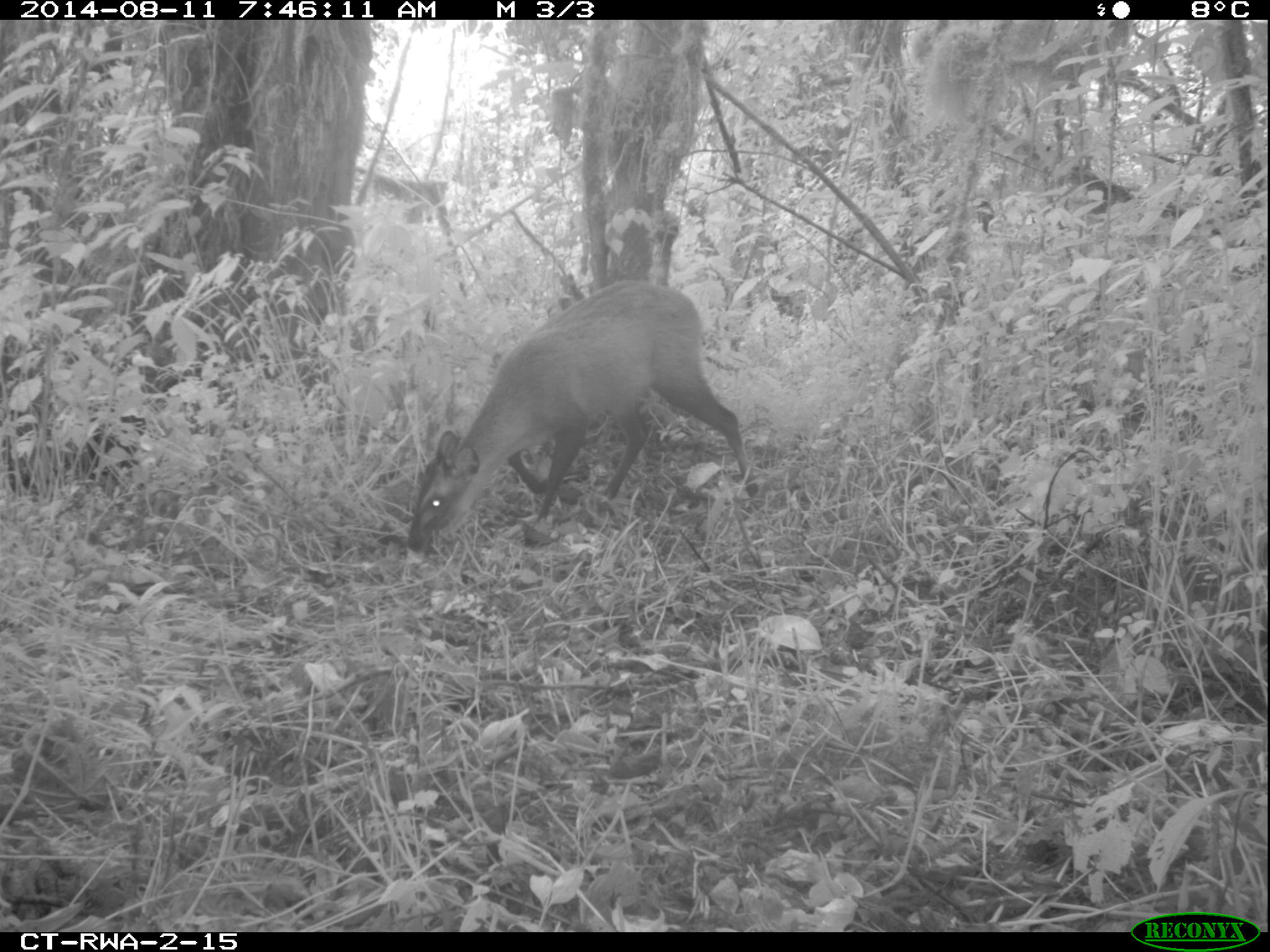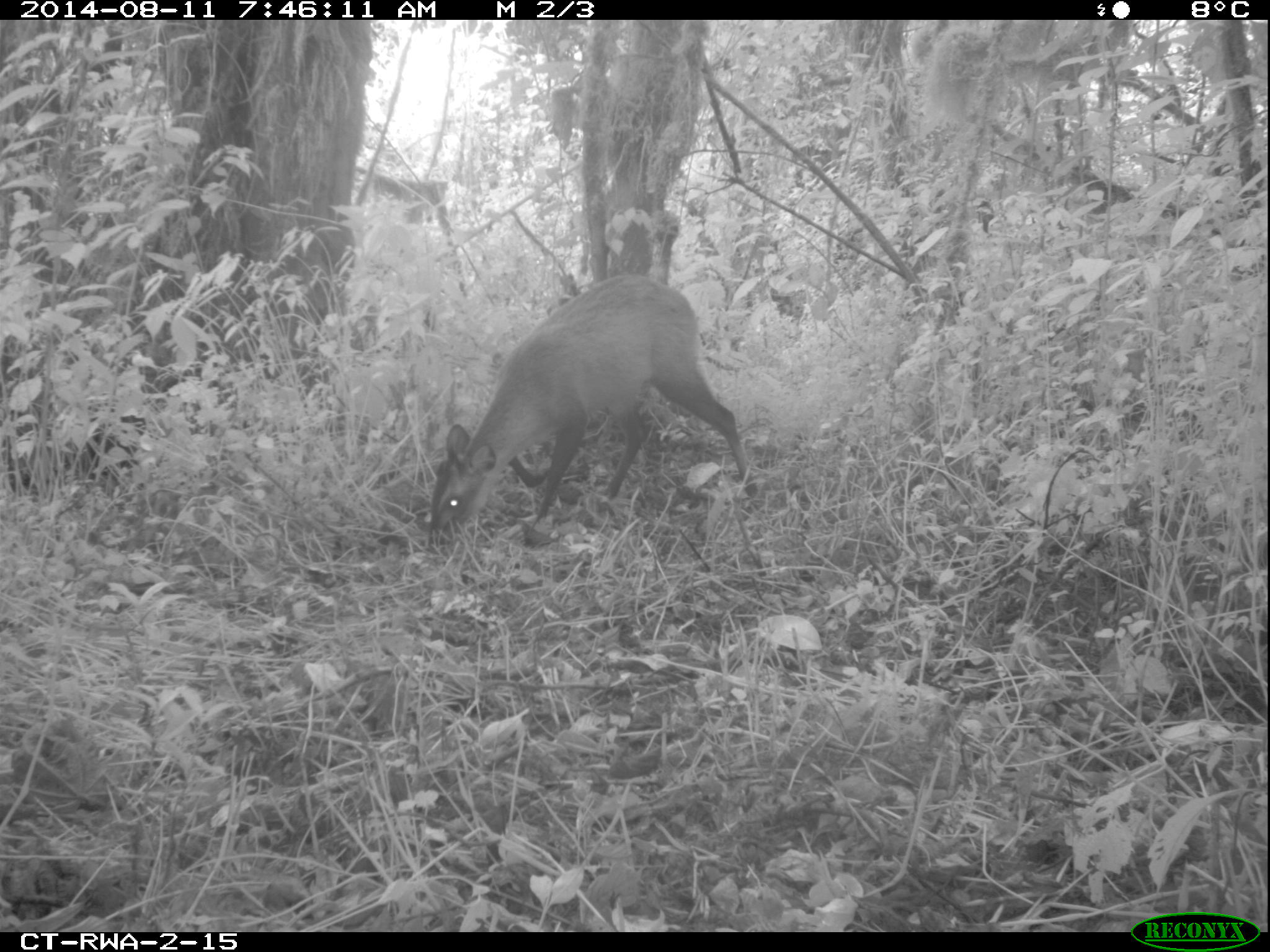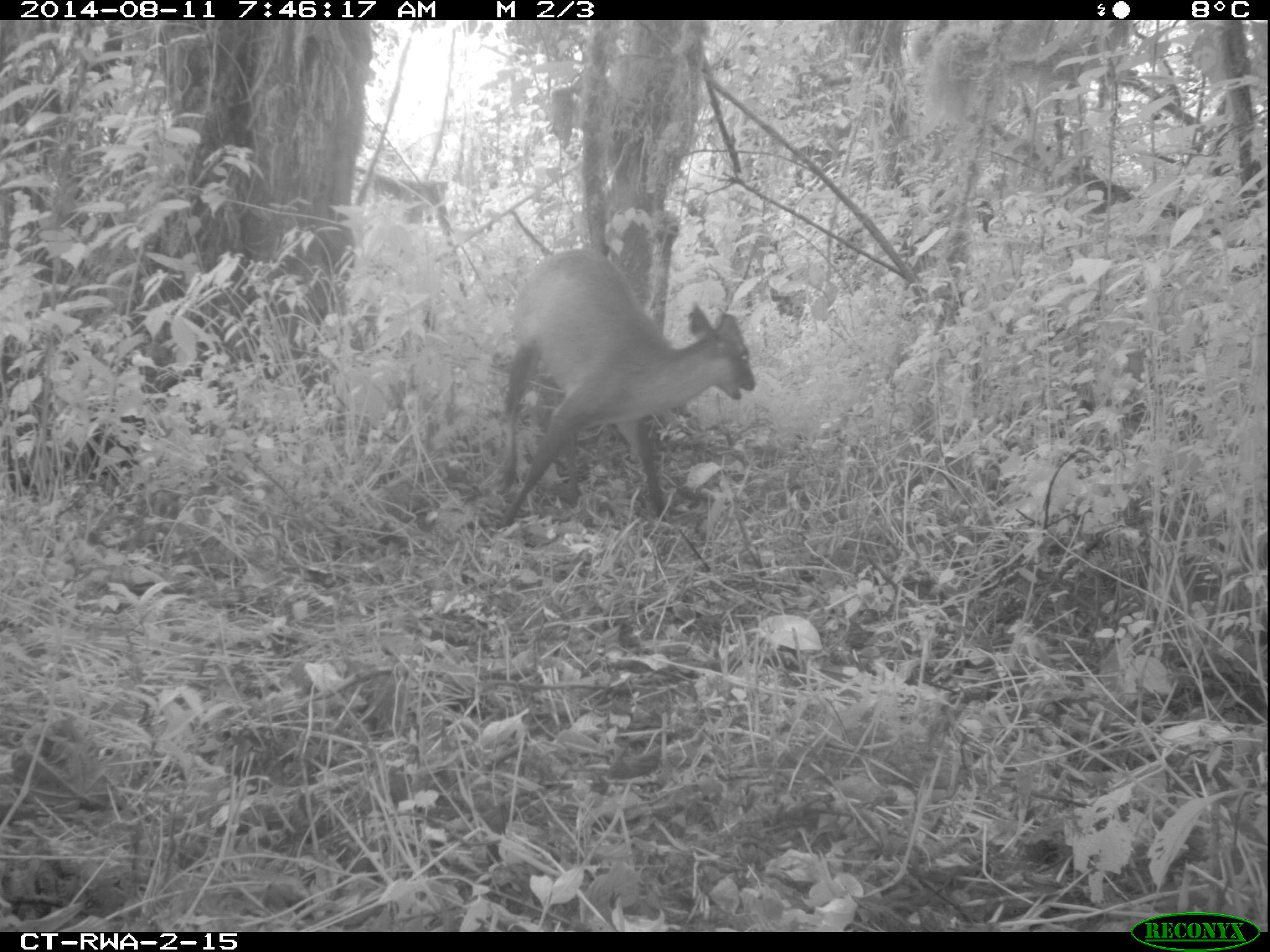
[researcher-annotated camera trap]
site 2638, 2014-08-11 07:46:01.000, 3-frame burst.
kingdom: Animalia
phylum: Chordata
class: Mammalia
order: Artiodactyla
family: Bovidae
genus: Cephalophus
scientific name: Cephalophus nigrifrons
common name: black-fronted duiker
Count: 1.